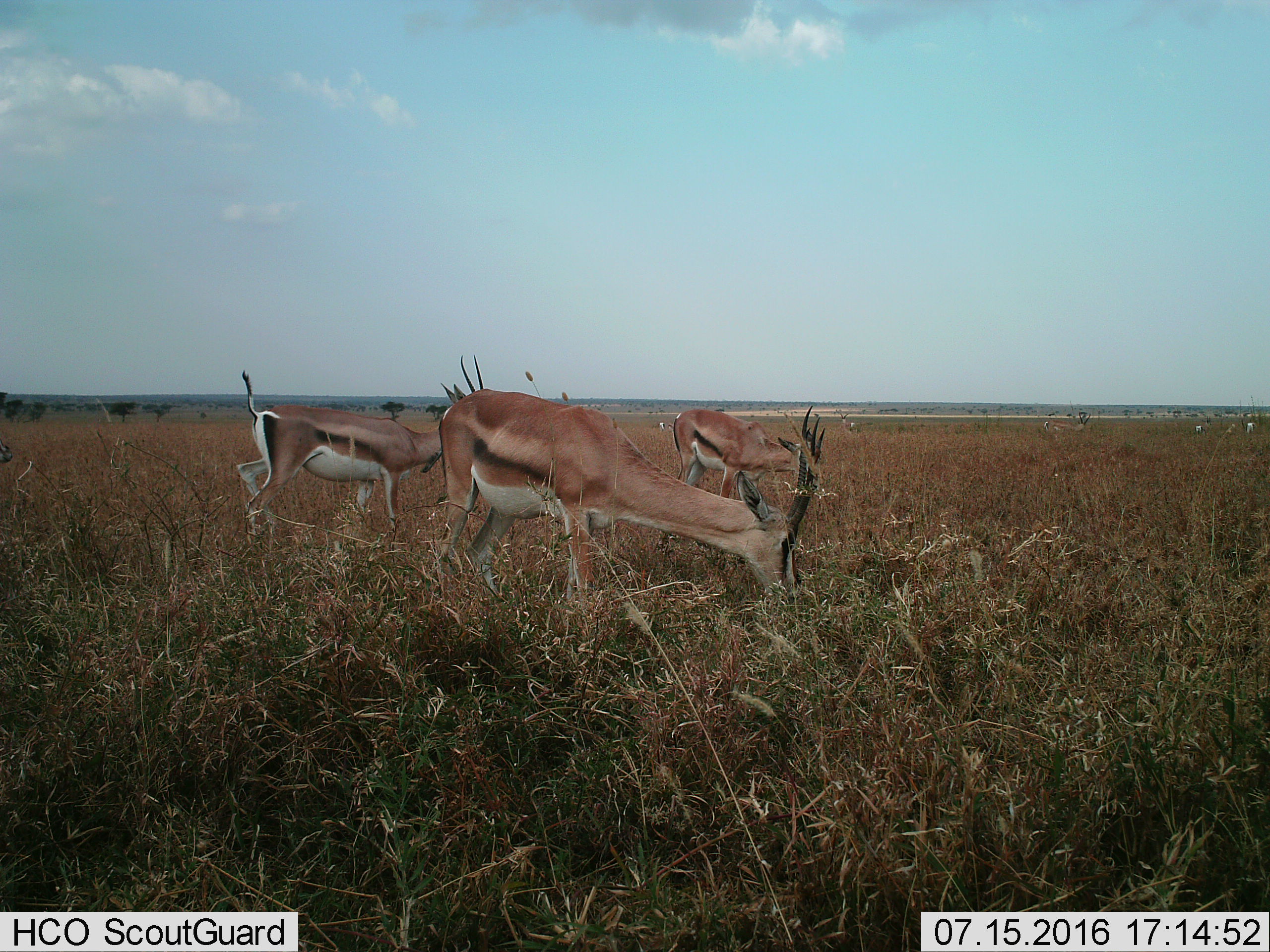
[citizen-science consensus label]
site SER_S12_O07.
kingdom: Animalia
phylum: Chordata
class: Mammalia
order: Artiodactyla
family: Bovidae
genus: Eudorcas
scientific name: Eudorcas thomsonii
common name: thomson's gazelle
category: gazellethomsons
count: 4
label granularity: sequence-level